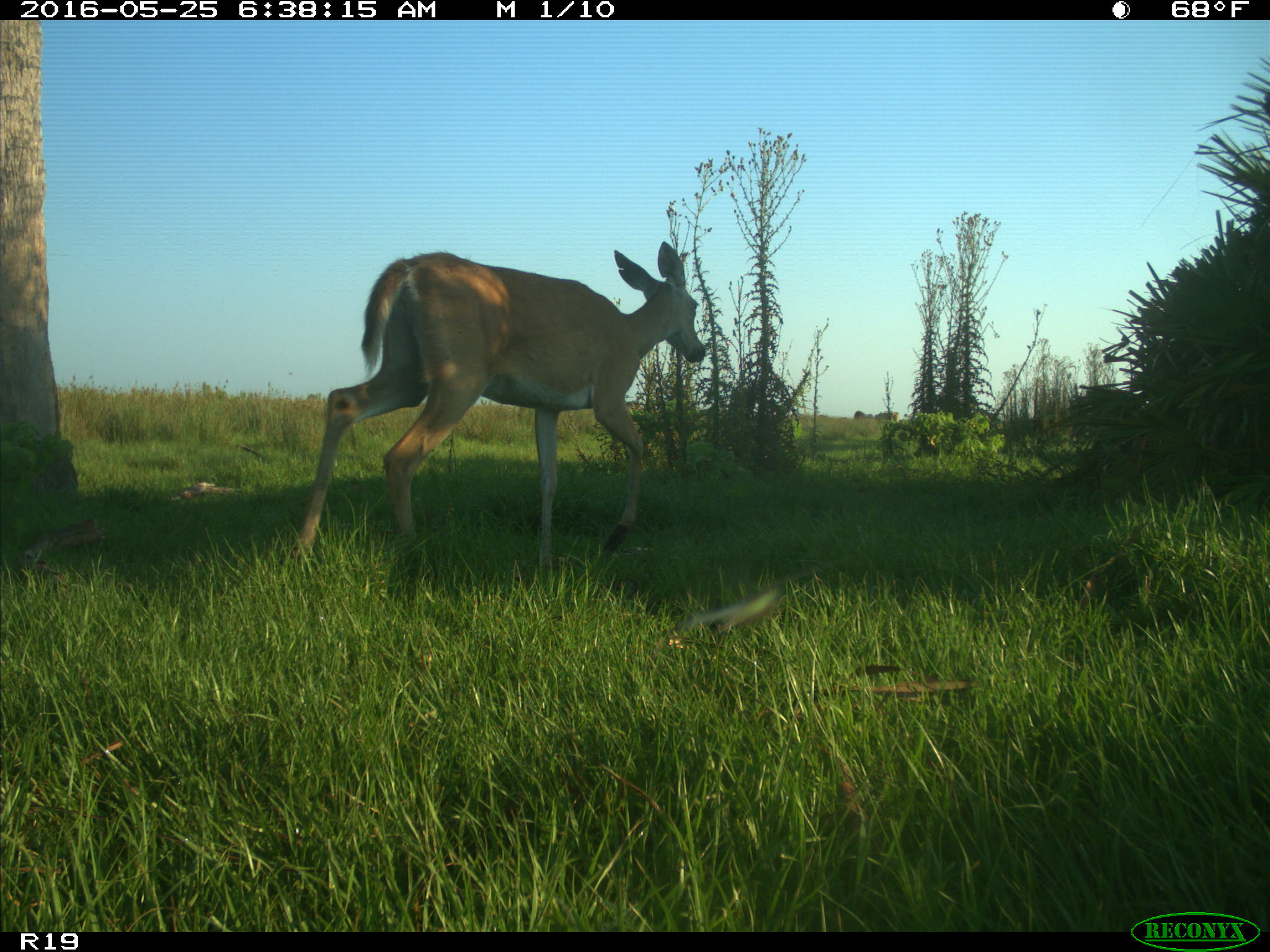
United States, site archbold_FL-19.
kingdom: Animalia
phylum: Chordata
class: Mammalia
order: Artiodactyla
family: Cervidae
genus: Odocoileus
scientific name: Odocoileus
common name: deer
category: unidentified deer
Unidentified deer (deer) (Odocoileus).